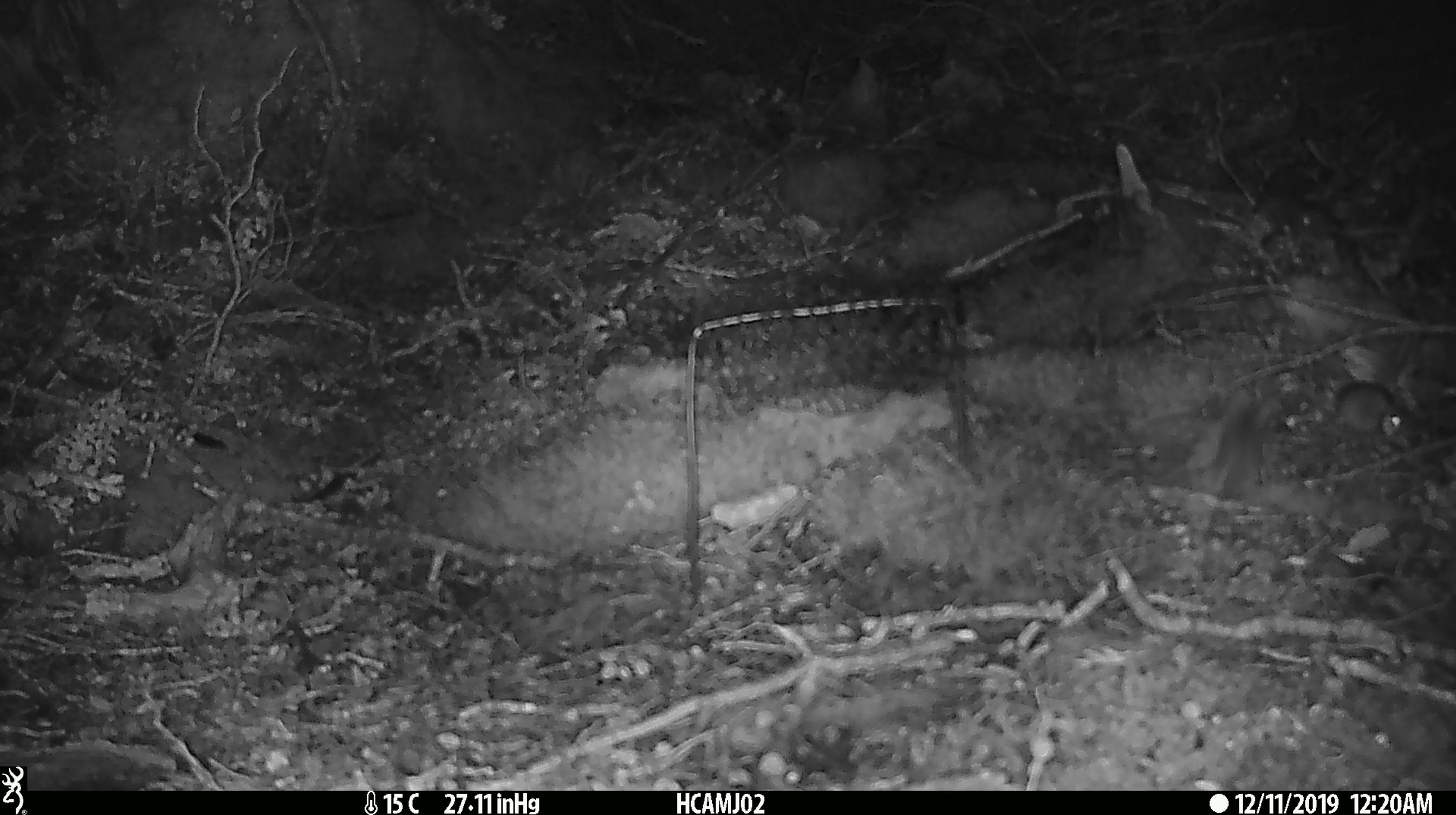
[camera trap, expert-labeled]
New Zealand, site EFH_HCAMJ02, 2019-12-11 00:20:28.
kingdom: Animalia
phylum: Chordata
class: Mammalia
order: Rodentia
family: Muridae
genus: Mus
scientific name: Mus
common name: mouse